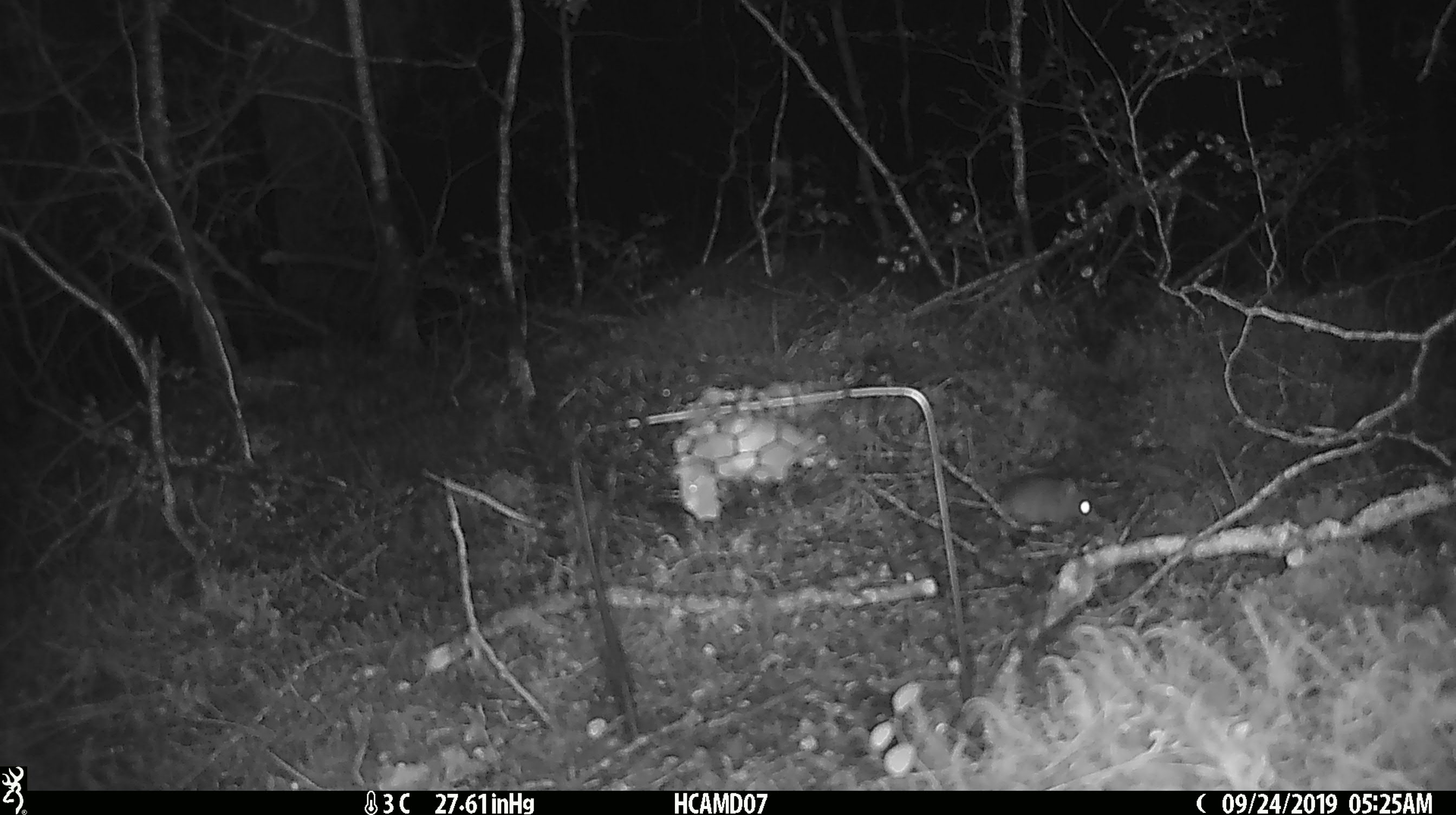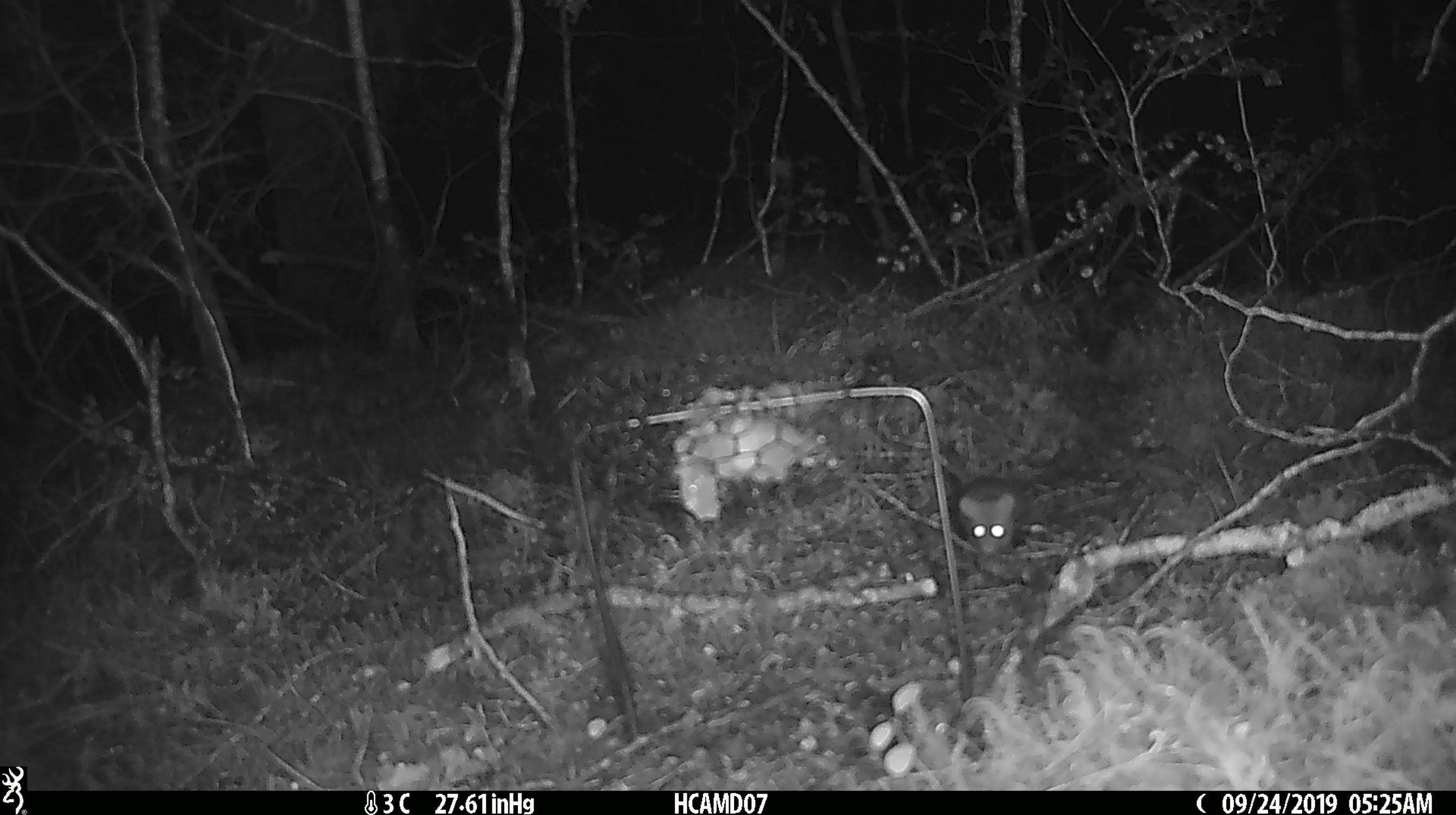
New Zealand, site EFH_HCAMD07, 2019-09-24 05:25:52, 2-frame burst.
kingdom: Animalia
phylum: Chordata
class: Mammalia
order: Rodentia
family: Muridae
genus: Mus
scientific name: Mus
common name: mouse